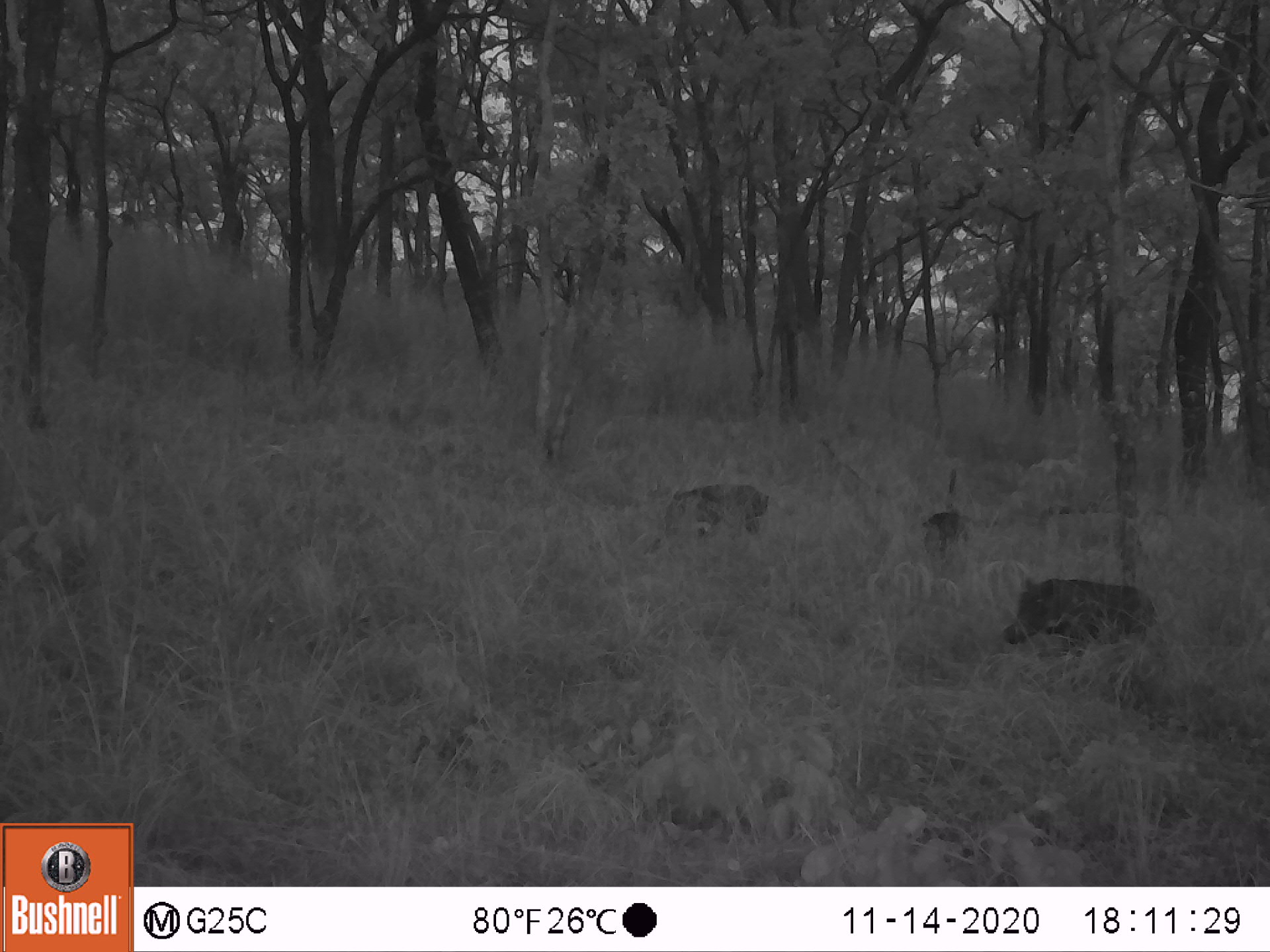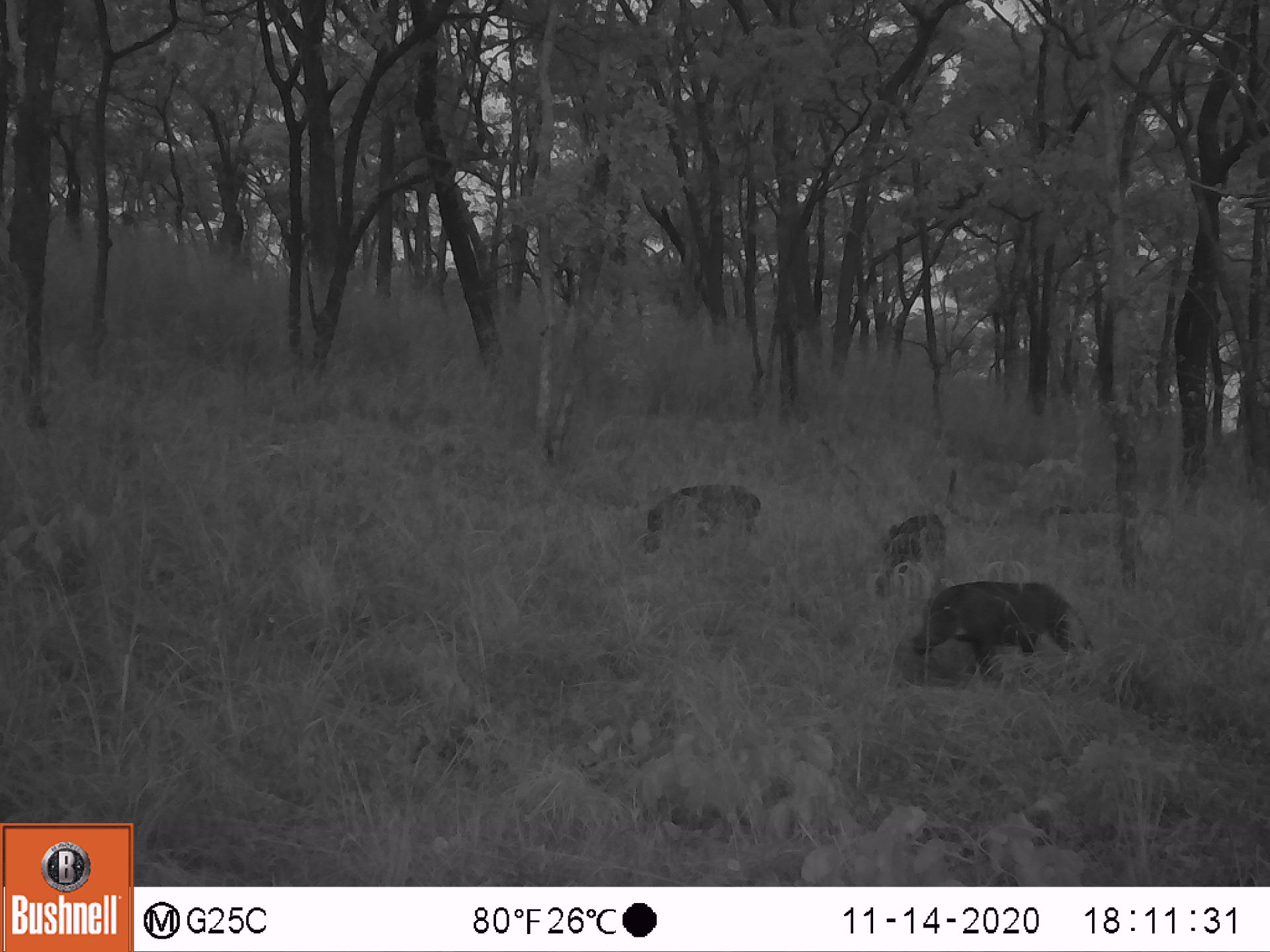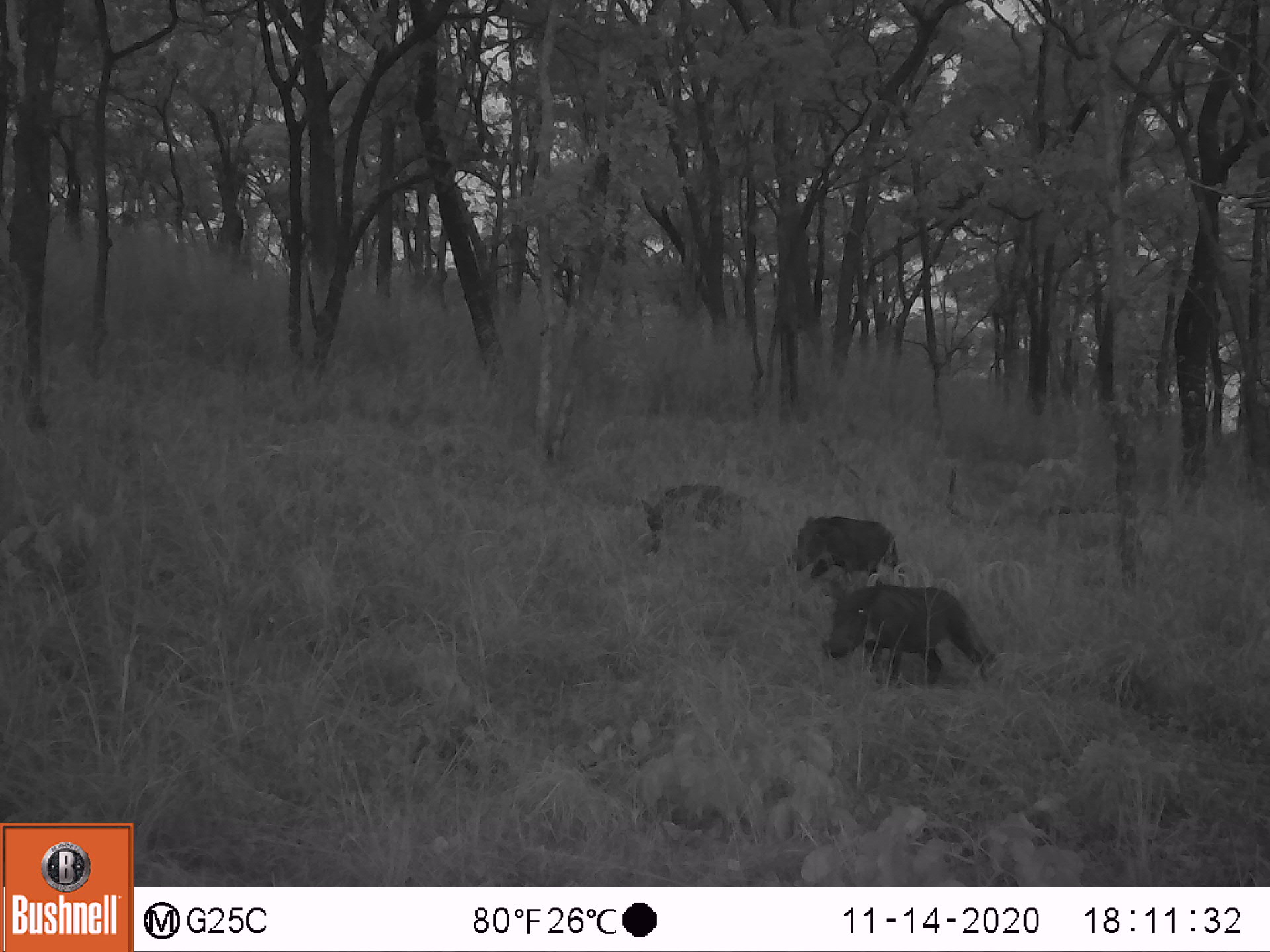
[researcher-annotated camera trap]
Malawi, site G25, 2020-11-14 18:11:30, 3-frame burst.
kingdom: Animalia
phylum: Chordata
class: Mammalia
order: Artiodactyla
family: Suidae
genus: Phacochoerus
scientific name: Phacochoerus africanus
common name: common warthog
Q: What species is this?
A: Common warthog (Phacochoerus africanus).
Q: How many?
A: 3.